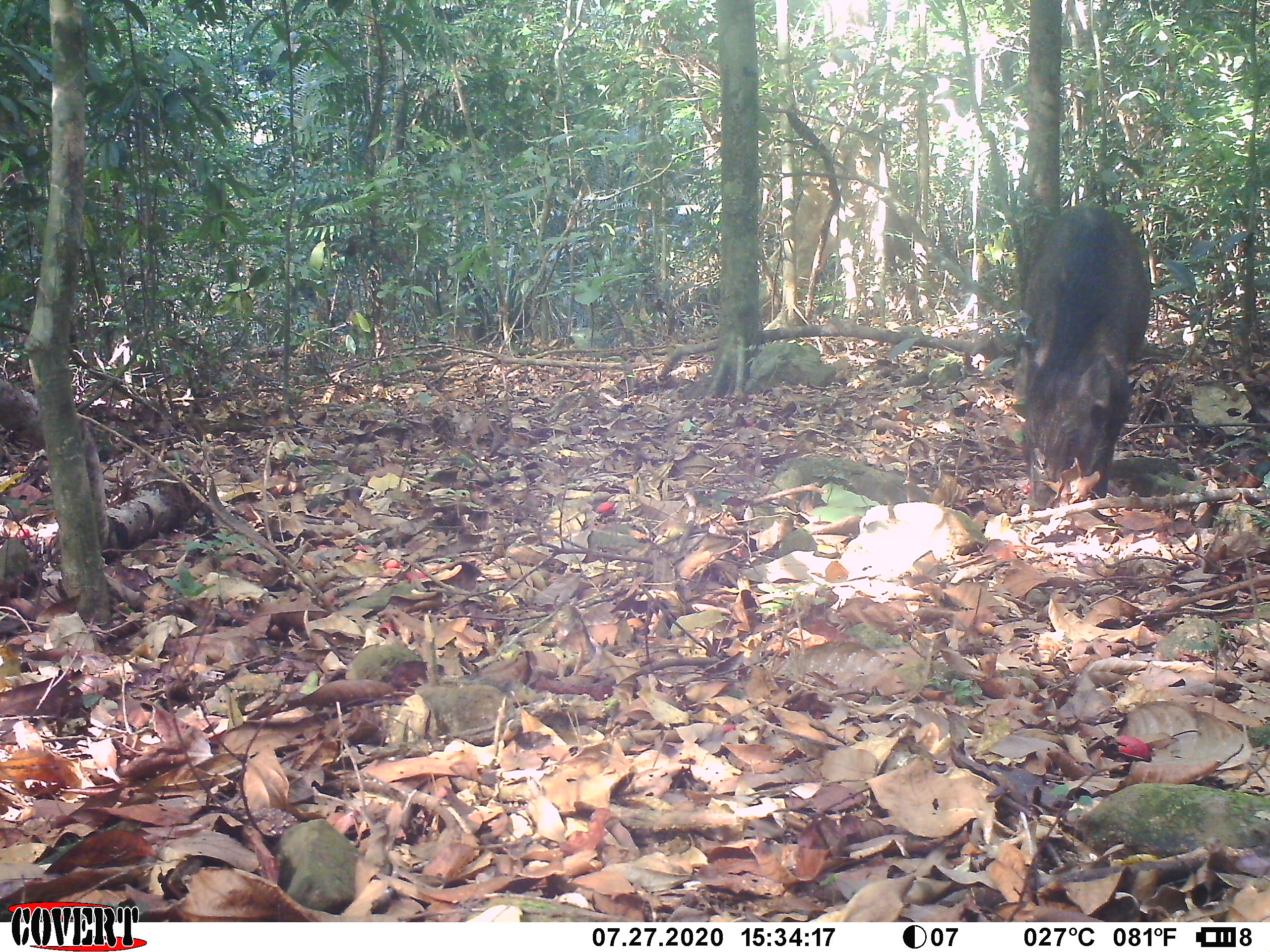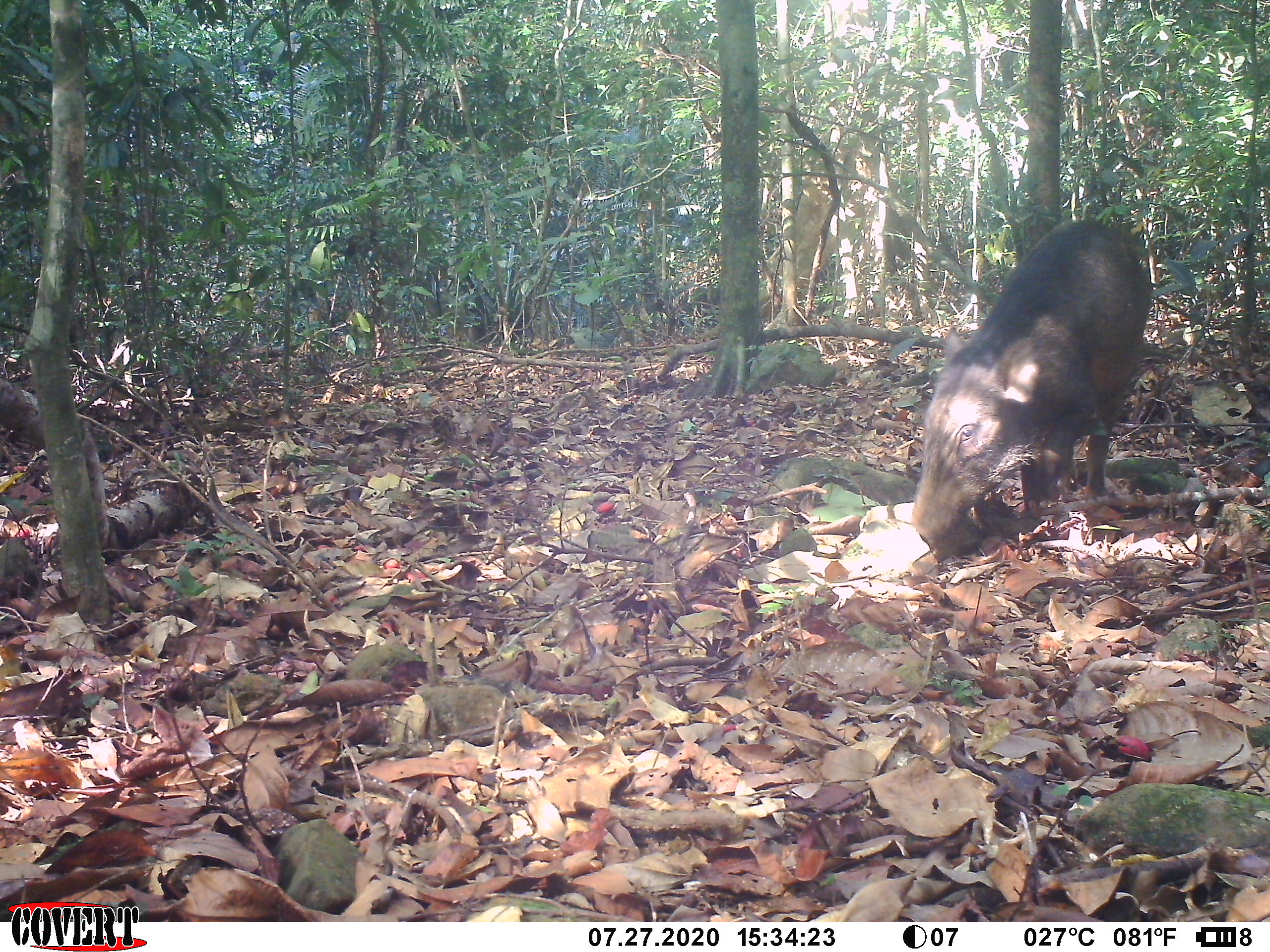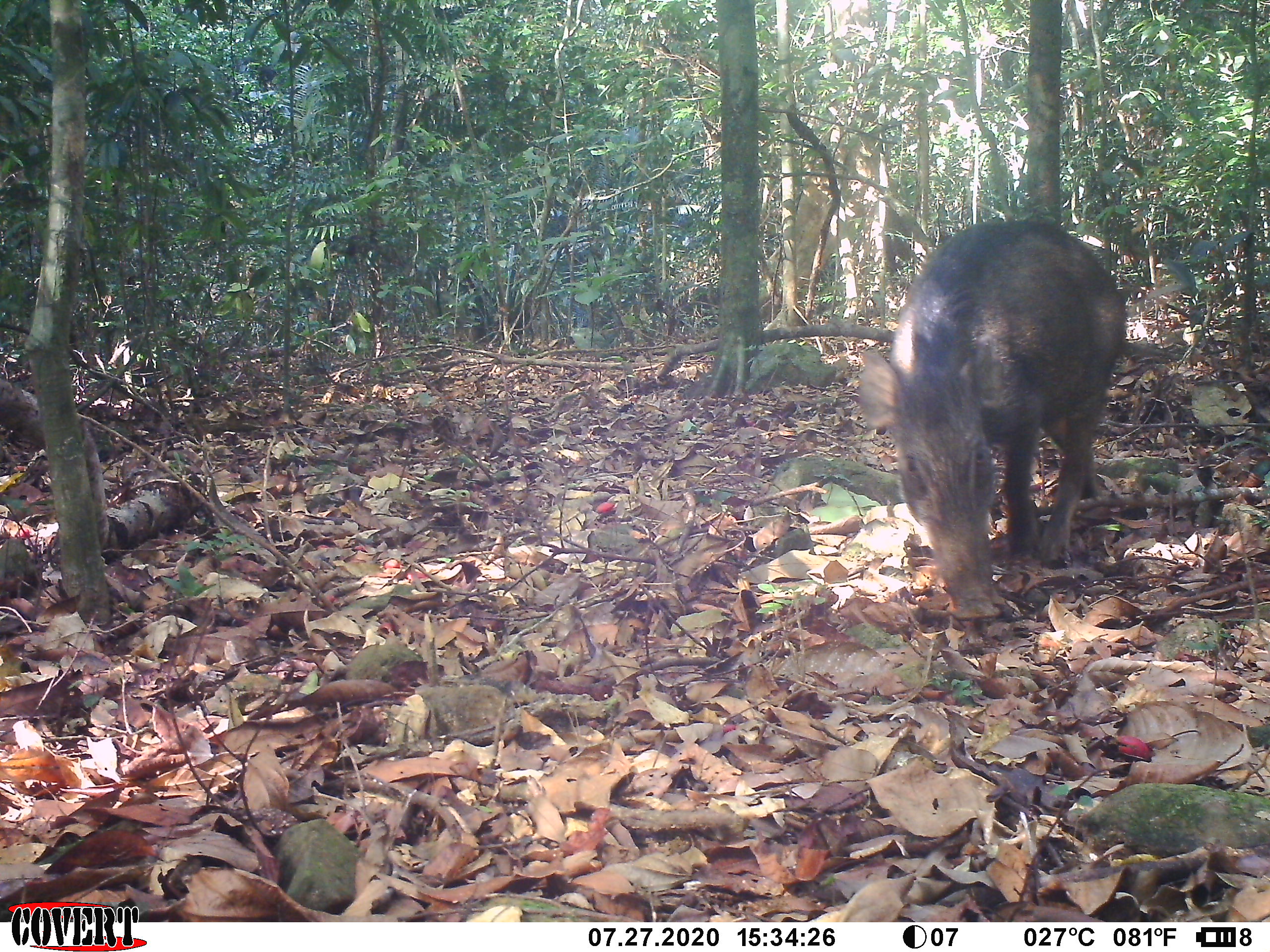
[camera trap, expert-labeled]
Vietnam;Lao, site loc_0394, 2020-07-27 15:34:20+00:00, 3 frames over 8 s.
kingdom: Animalia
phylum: Chordata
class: Mammalia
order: Artiodactyla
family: Suidae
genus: Sus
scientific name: Sus scrofa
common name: eurasian wild pig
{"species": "eurasian wild pig (Sus scrofa)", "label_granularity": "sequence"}